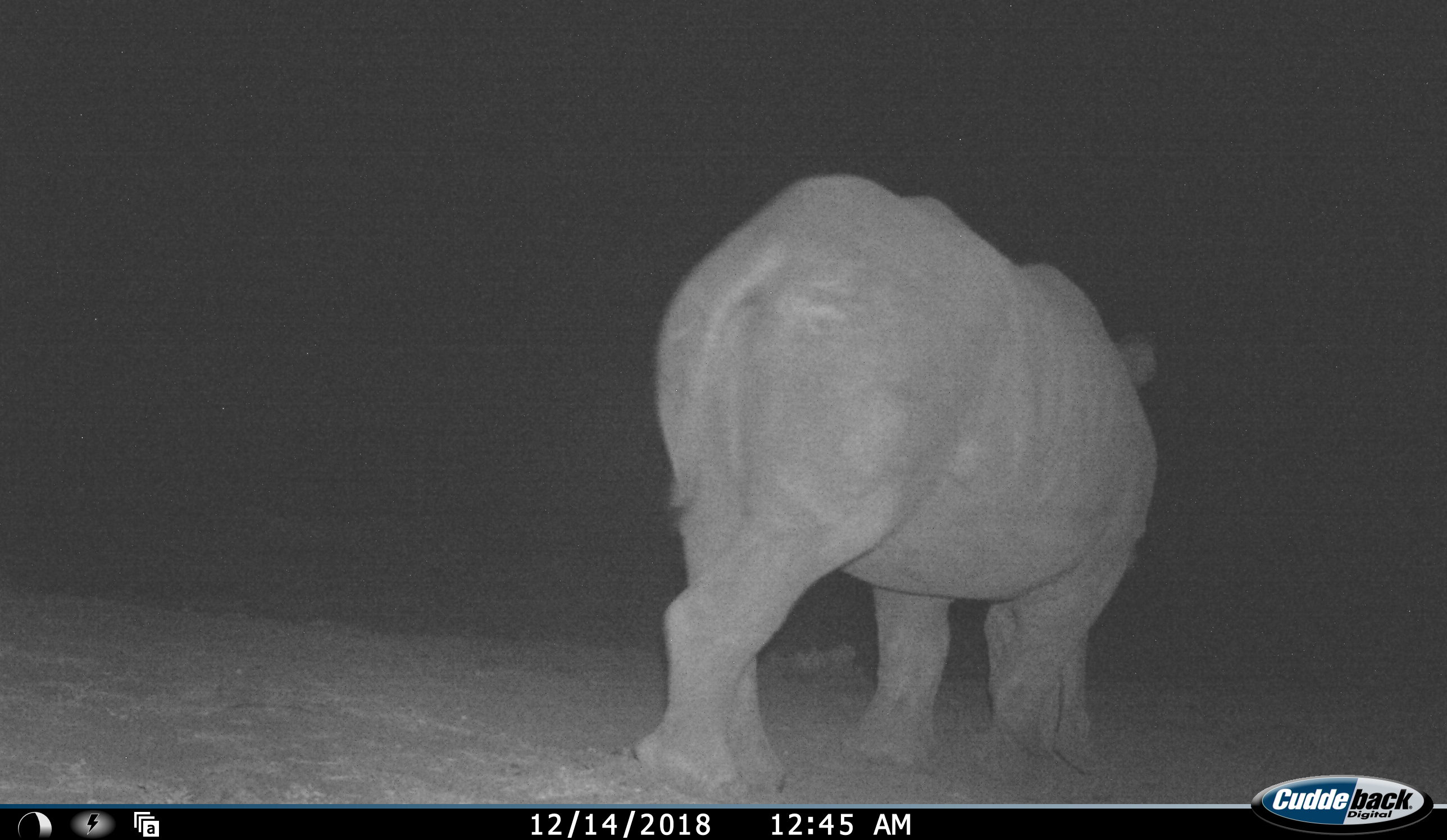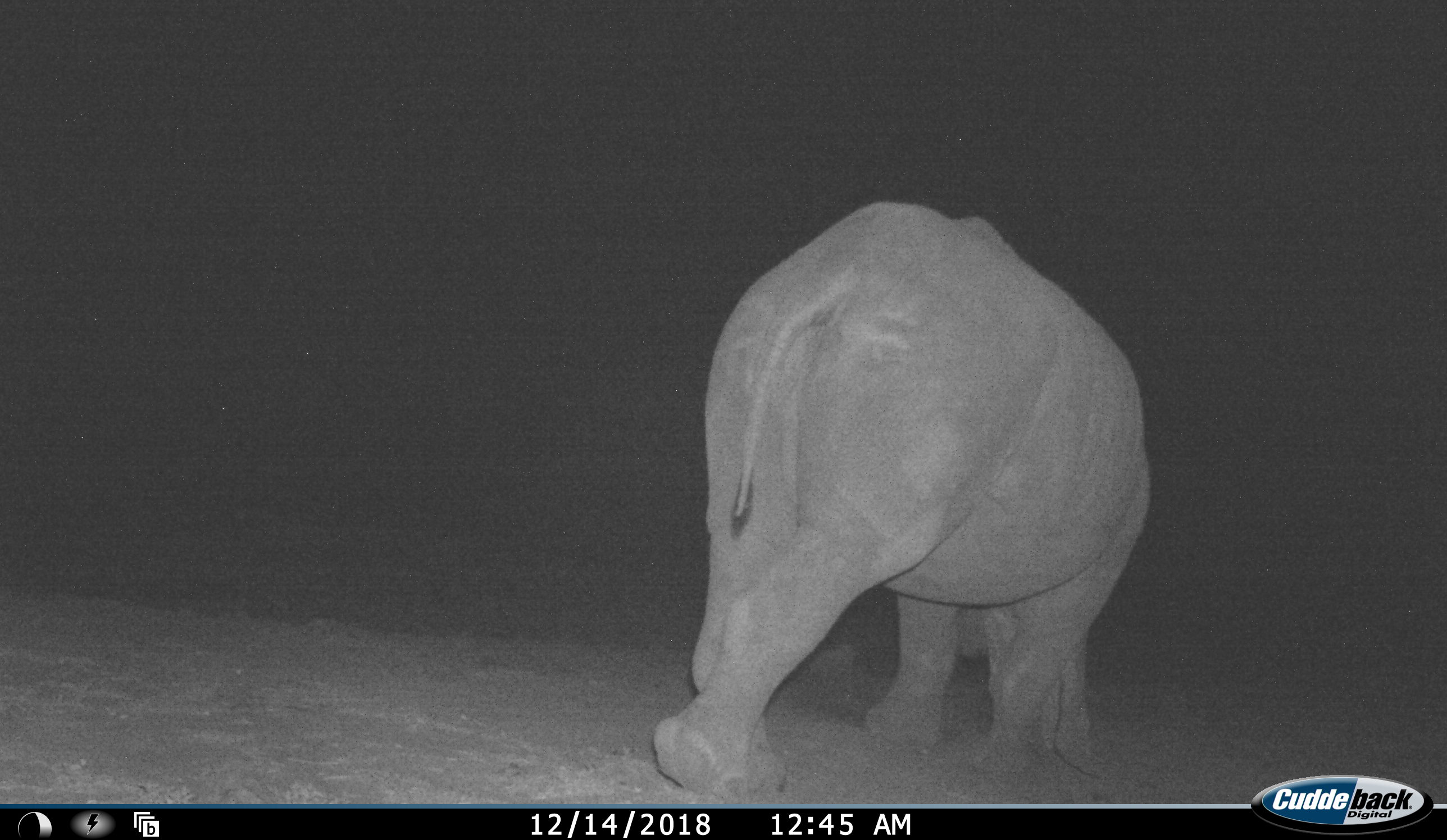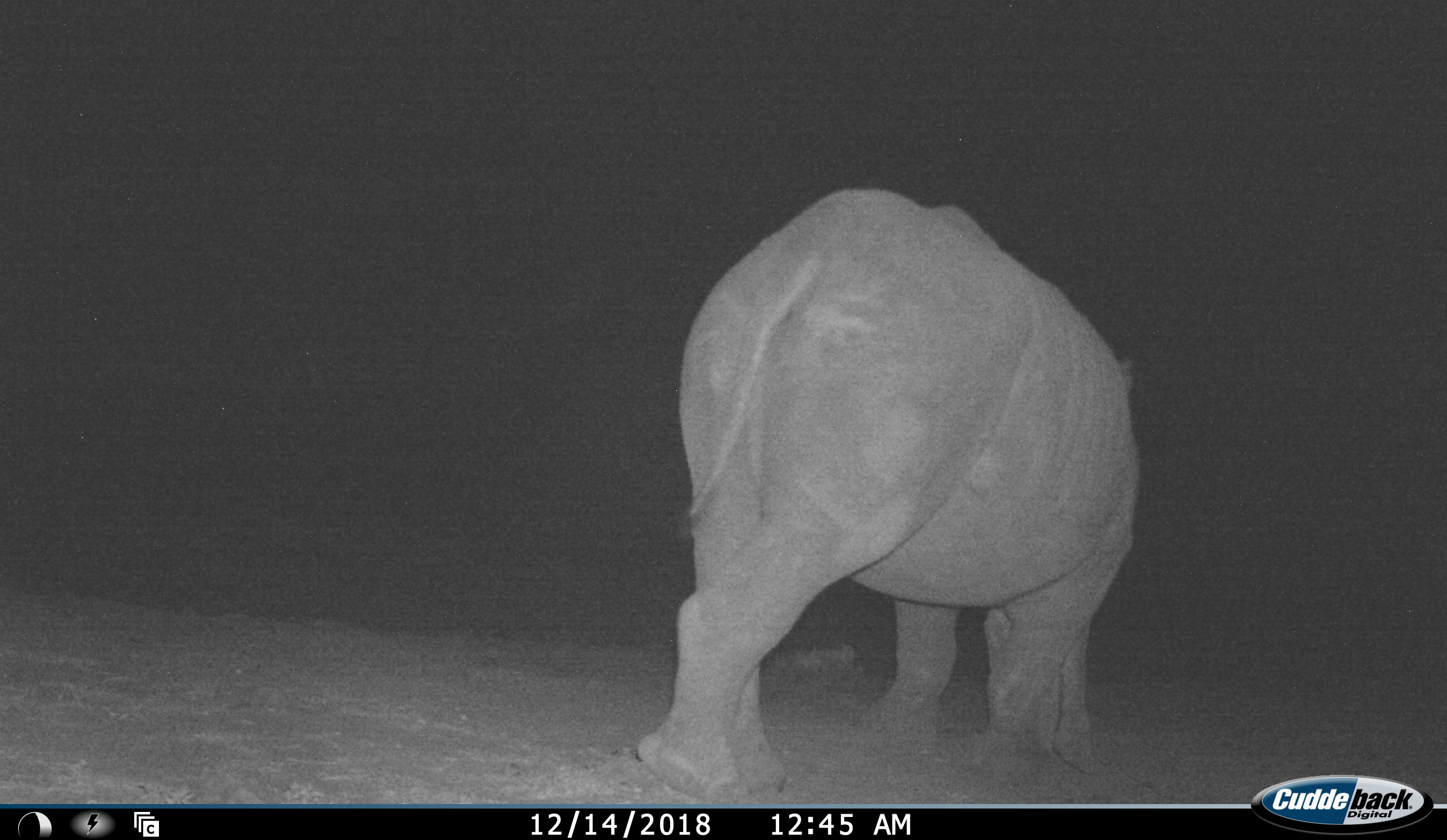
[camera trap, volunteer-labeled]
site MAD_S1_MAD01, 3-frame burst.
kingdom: Animalia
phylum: Chordata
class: Mammalia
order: Perissodactyla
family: Rhinocerotidae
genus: Diceros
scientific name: Diceros bicornis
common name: black rhinoceros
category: rhinocerosblack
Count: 1.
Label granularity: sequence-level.